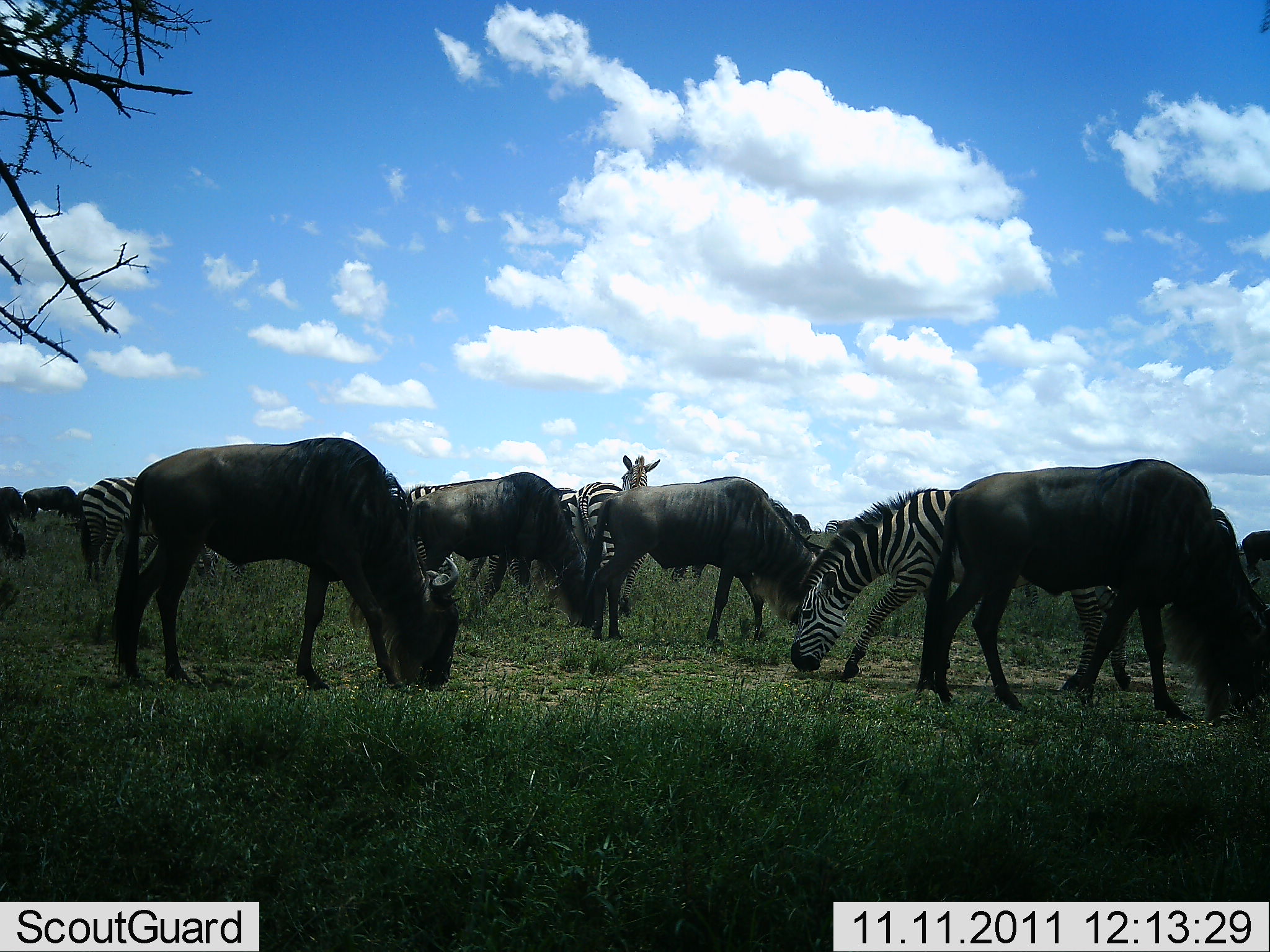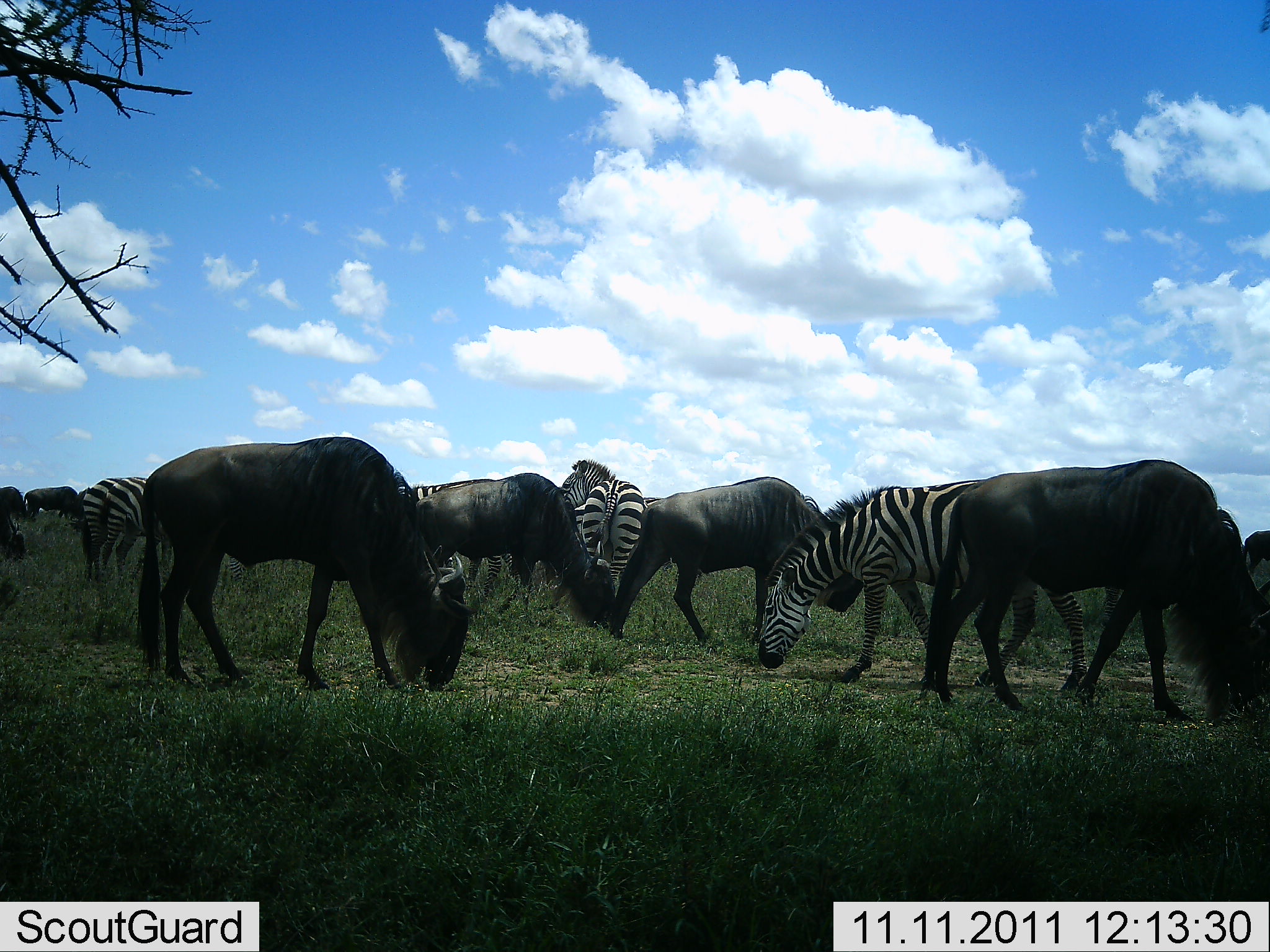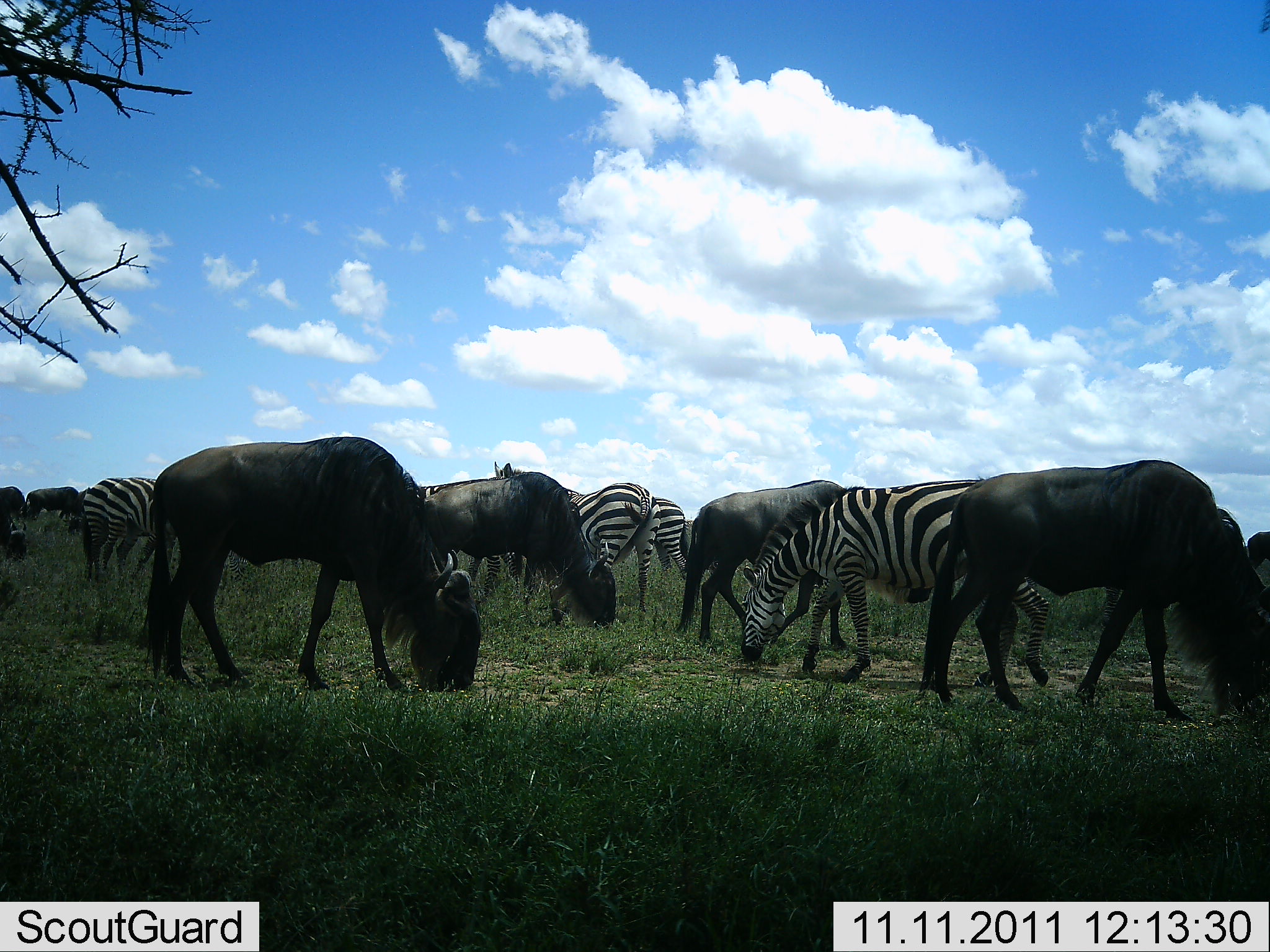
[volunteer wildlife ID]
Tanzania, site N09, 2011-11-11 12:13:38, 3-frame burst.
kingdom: Animalia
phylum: Chordata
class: Mammalia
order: Artiodactyla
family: Bovidae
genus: Connochaetes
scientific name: Connochaetes taurinus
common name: blue wildebeest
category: wildebeest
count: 7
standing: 25%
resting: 0%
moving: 8%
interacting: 8%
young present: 0%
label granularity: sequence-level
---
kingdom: Animalia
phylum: Chordata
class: Mammalia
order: Perissodactyla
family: Equidae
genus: Equus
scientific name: Equus quagga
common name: plains zebra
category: zebra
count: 5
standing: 23%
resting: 0%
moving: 15%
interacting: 15%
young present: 0%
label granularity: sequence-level